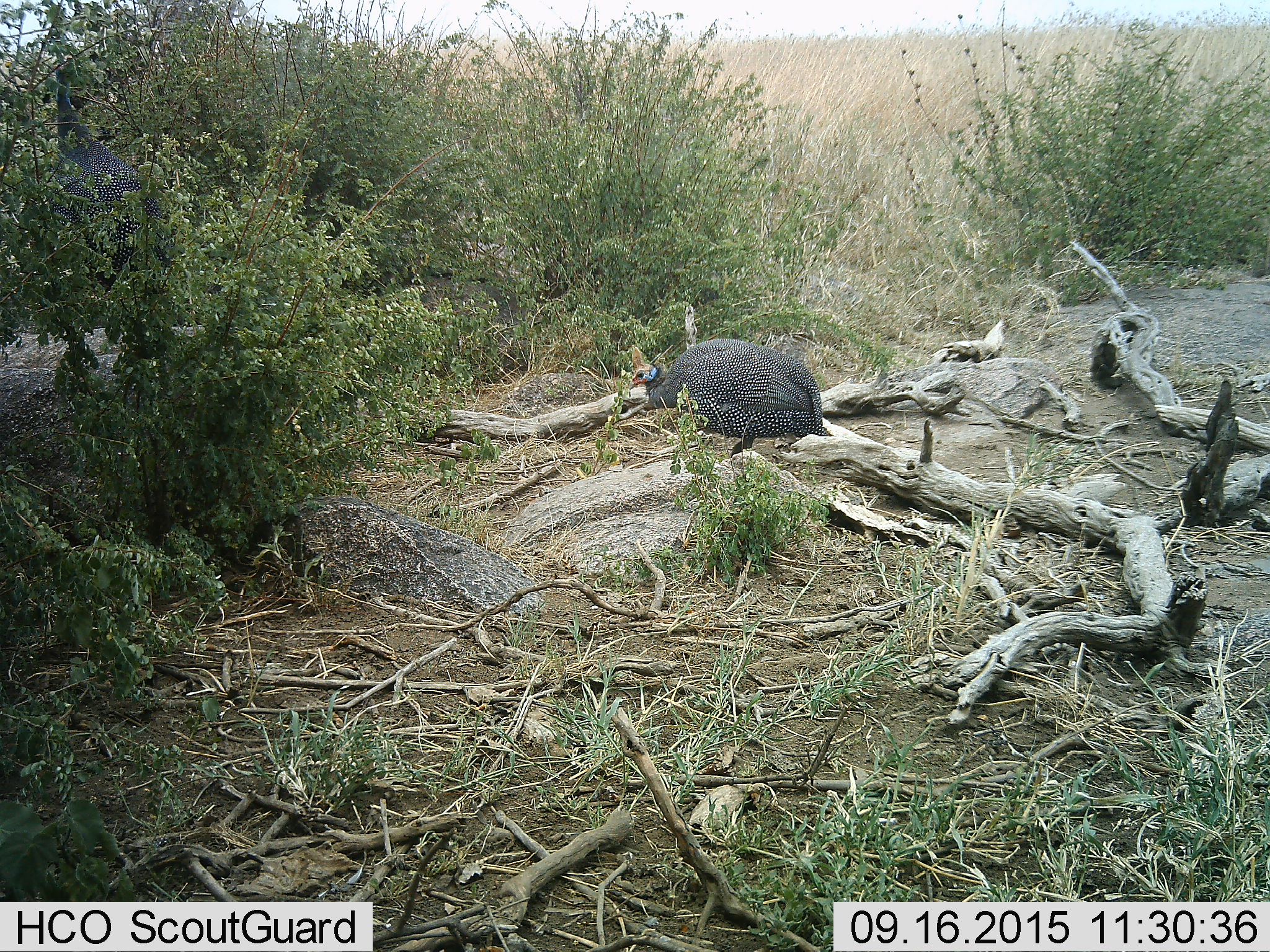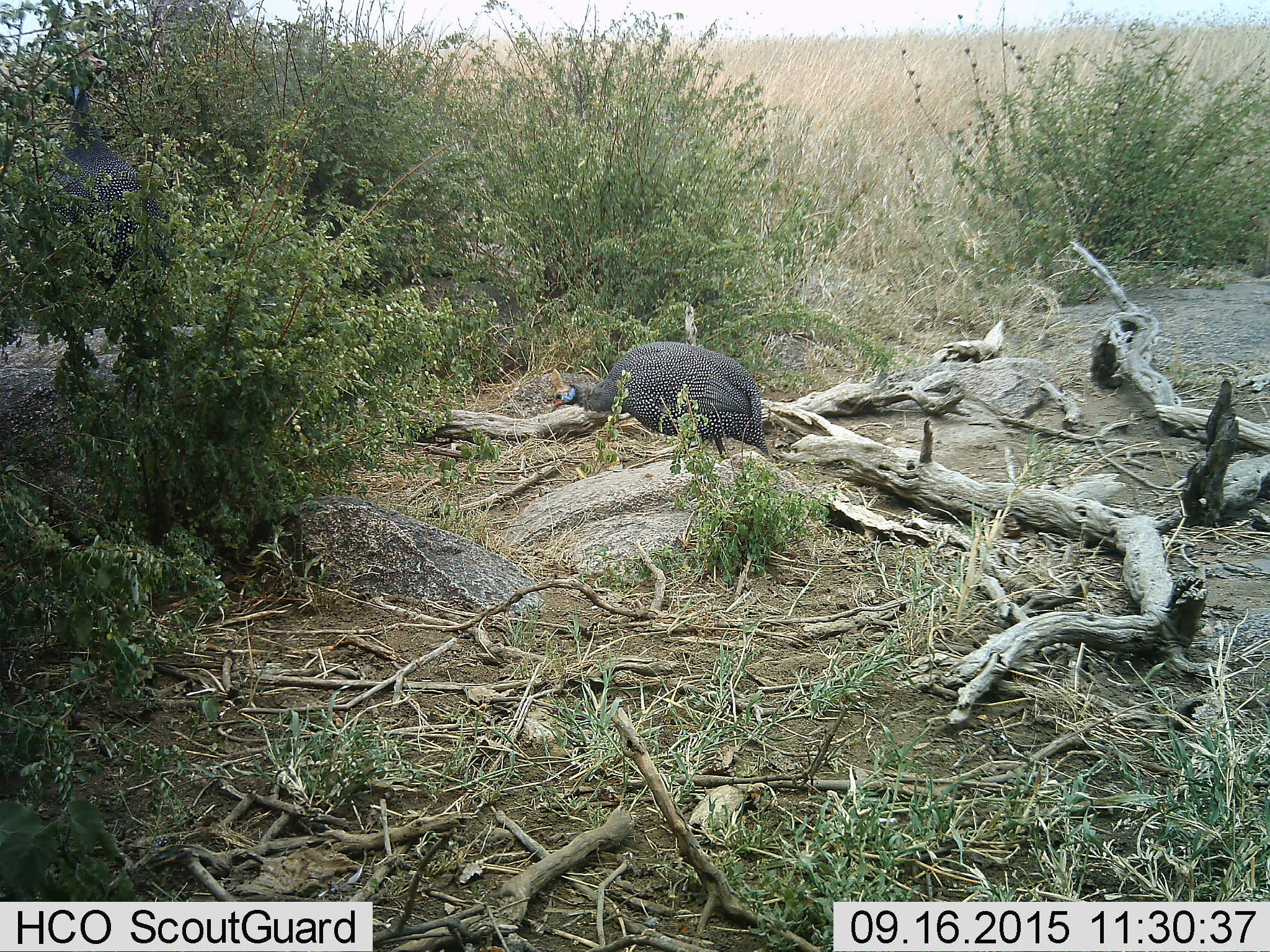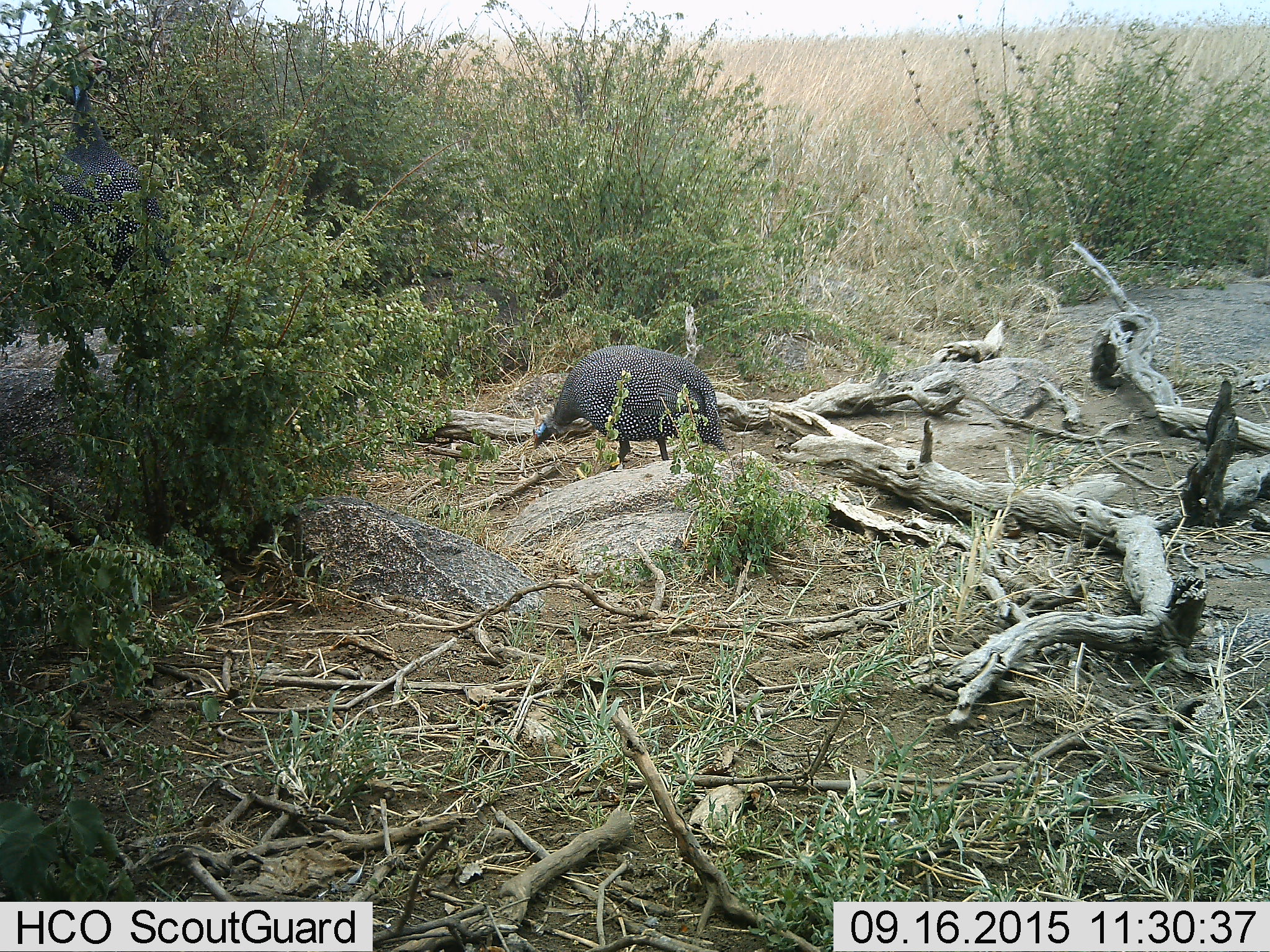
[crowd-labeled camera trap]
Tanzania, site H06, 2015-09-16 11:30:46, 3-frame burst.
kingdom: Animalia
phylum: Chordata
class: Aves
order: Galliformes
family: Numididae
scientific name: Numididae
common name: guinea fowl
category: guineafowl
Guineafowl (guinea fowl) (Numididae), count 2. Behavior (volunteer vote fractions): standing 25%, resting 0%, moving 62%, interacting 0%. Young present (vote fraction): 0%. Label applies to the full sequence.